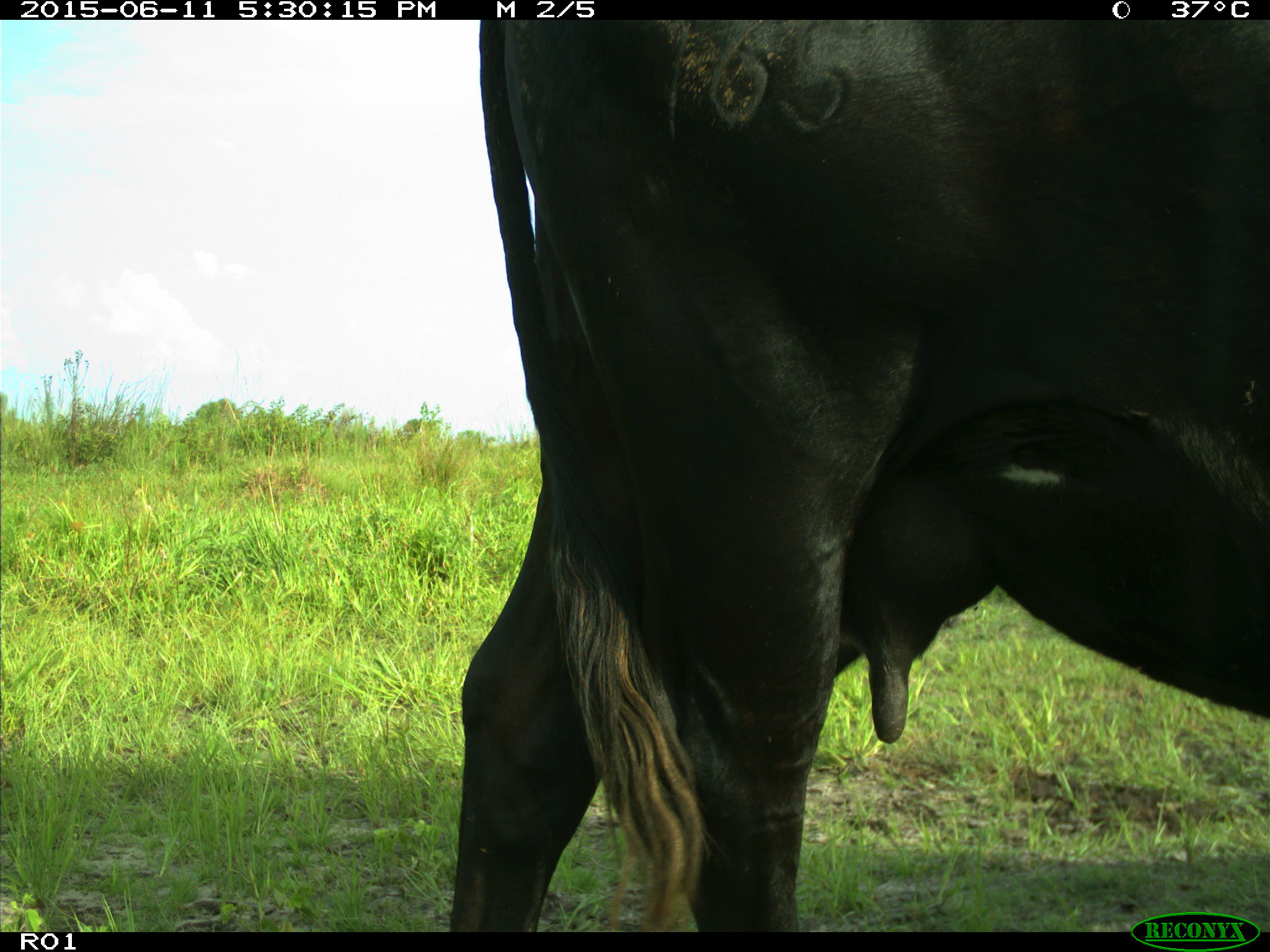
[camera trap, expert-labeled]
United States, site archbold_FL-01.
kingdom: Animalia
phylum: Chordata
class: Mammalia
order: Artiodactyla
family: Bovidae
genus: Bos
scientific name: Bos taurus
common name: domestic cow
Bos taurus (domestic cow).